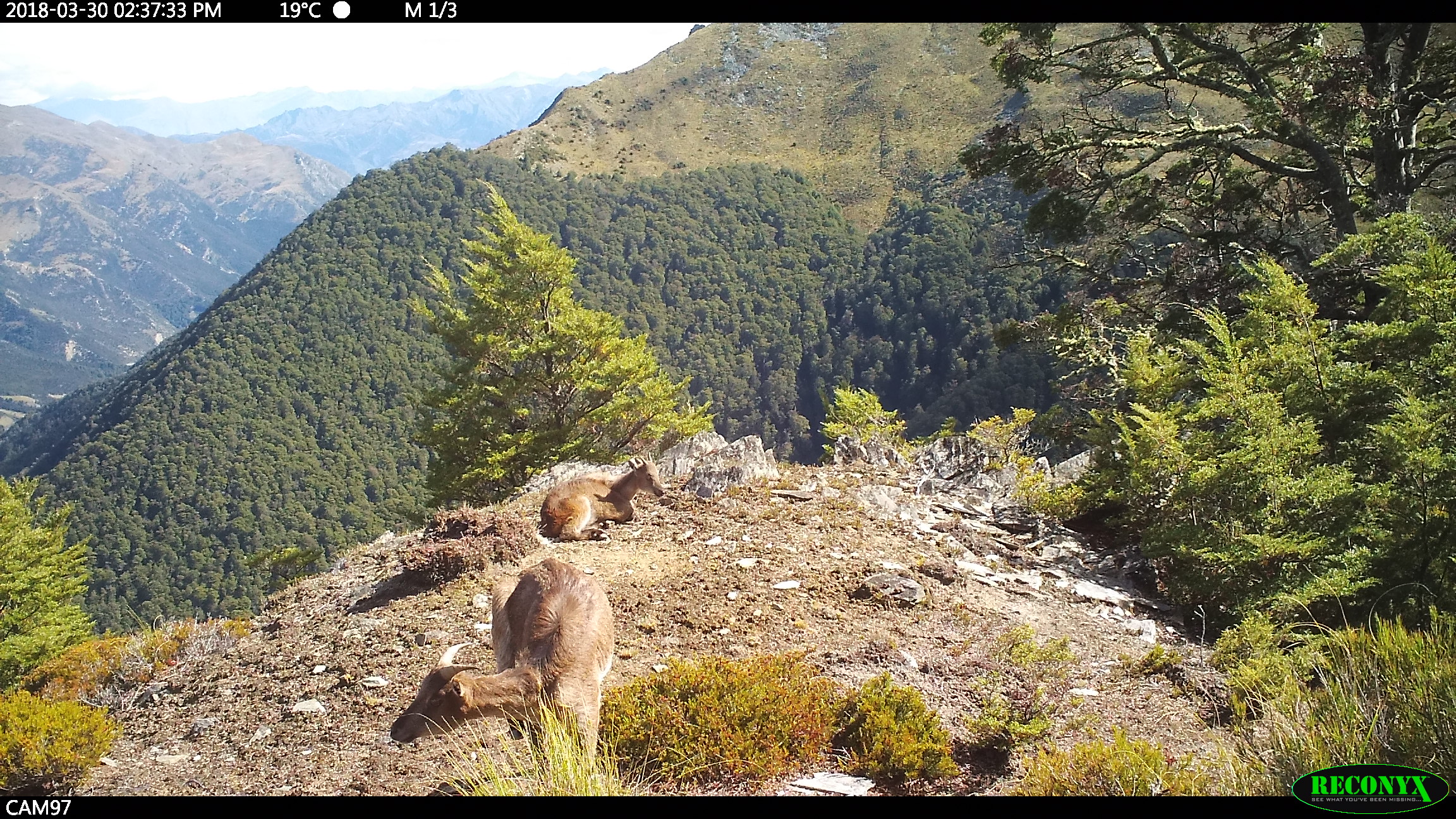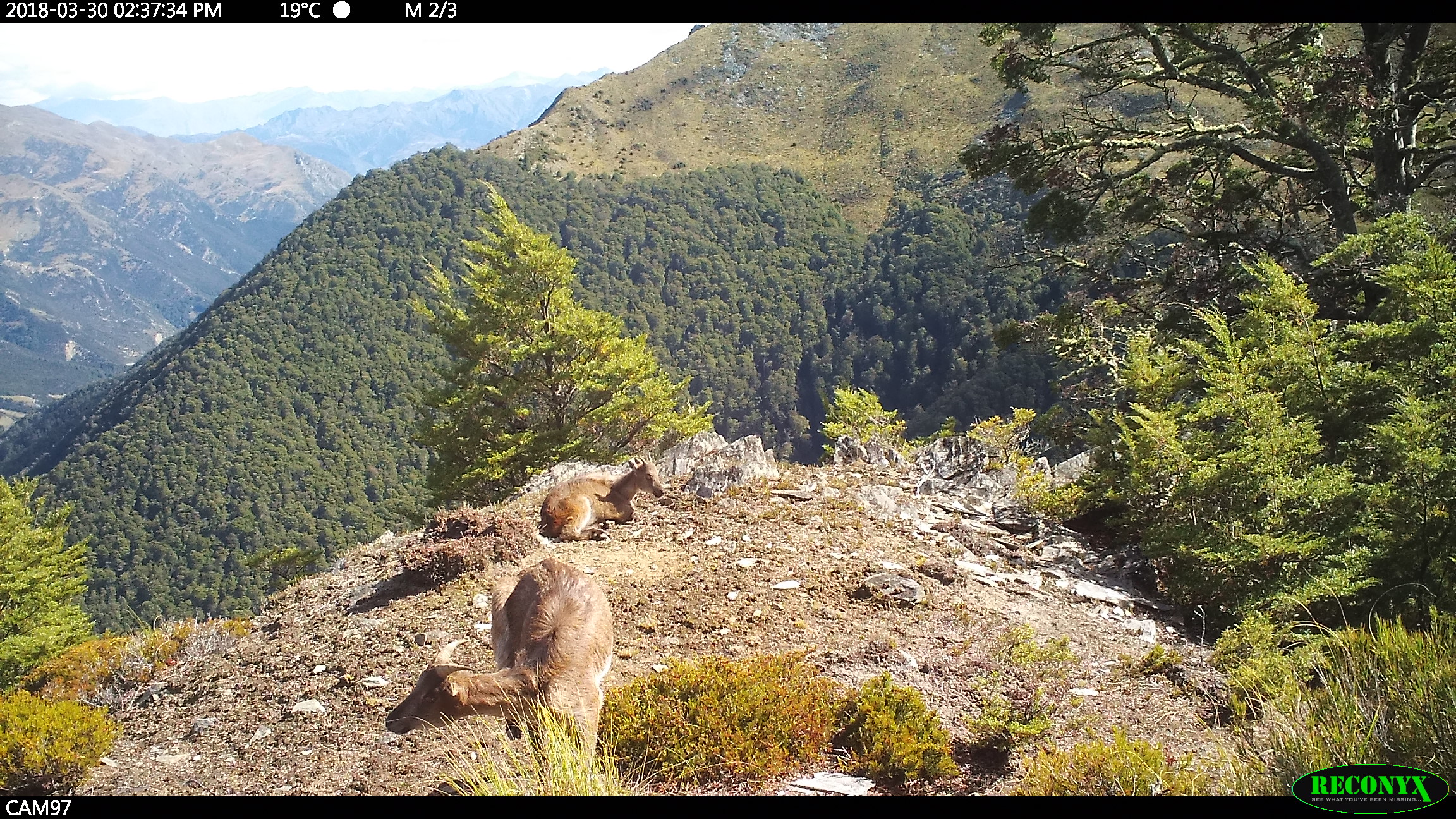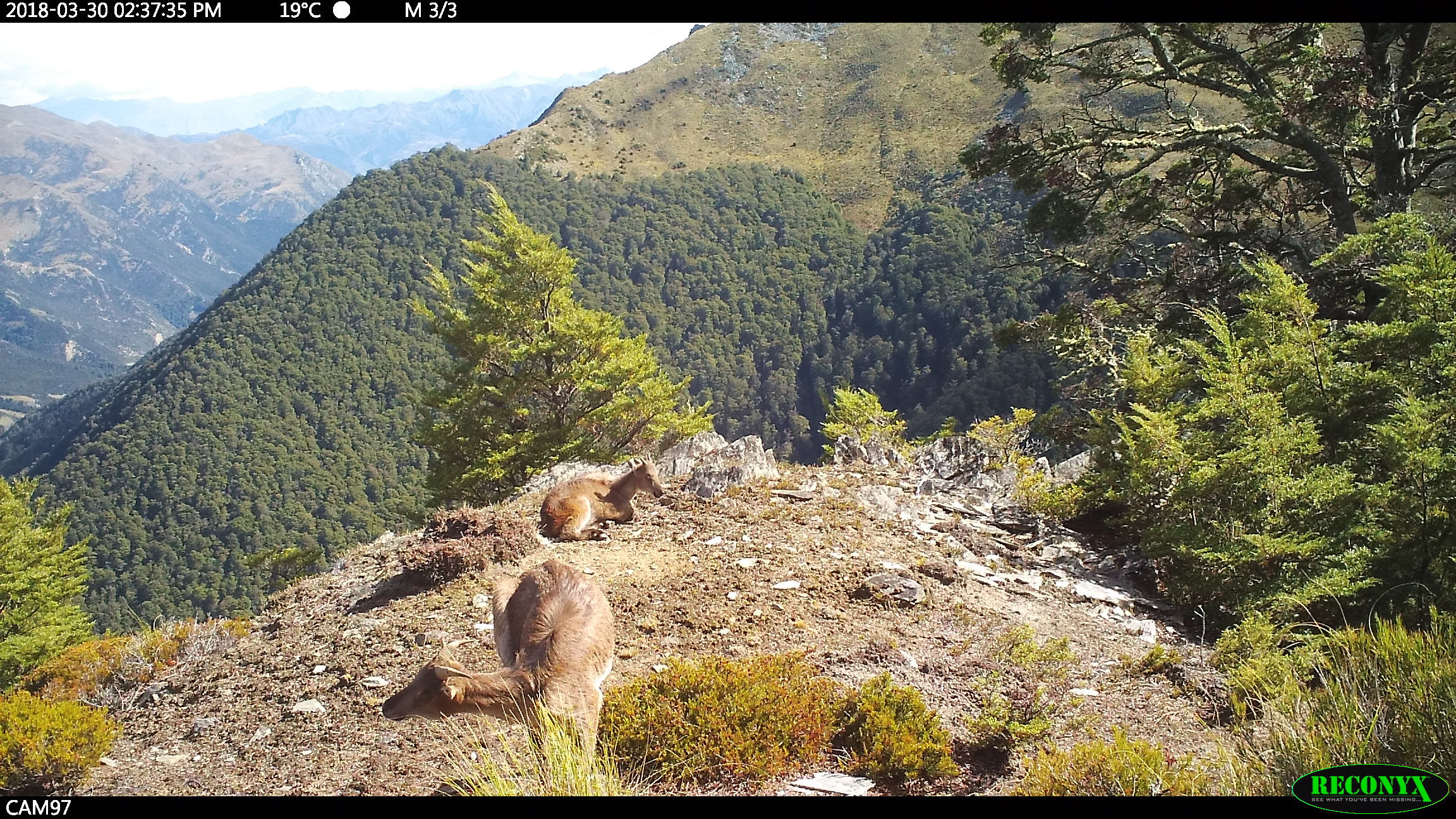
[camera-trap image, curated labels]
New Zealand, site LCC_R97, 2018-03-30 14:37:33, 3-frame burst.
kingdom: Animalia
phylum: Chordata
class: Mammalia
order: Artiodactyla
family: Bovidae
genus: Nilgiritragus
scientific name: Nilgiritragus hylocrius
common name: tahr